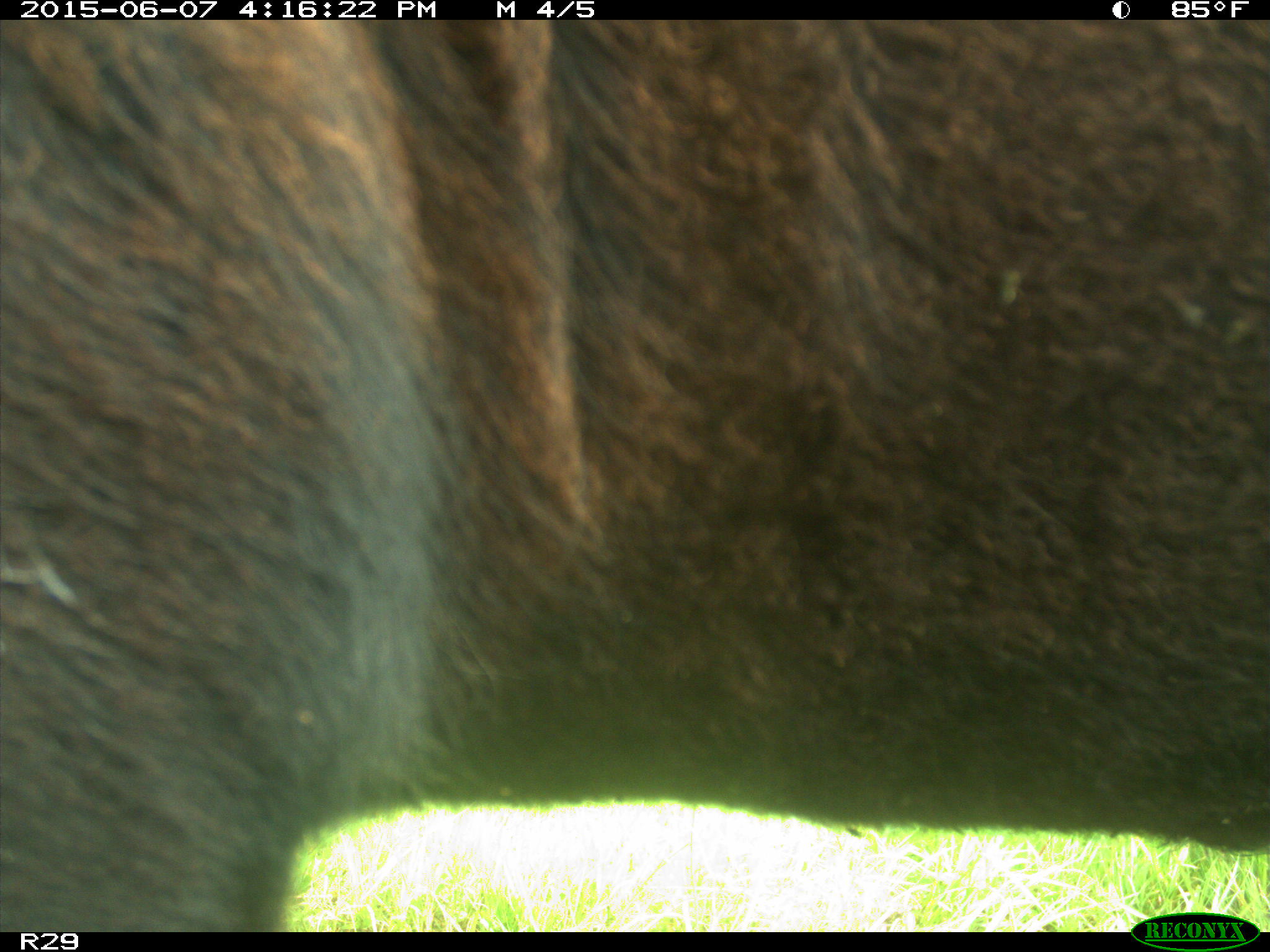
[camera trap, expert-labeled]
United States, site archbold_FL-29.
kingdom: Animalia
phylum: Chordata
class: Mammalia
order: Artiodactyla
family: Bovidae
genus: Bos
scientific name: Bos taurus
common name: domestic cow